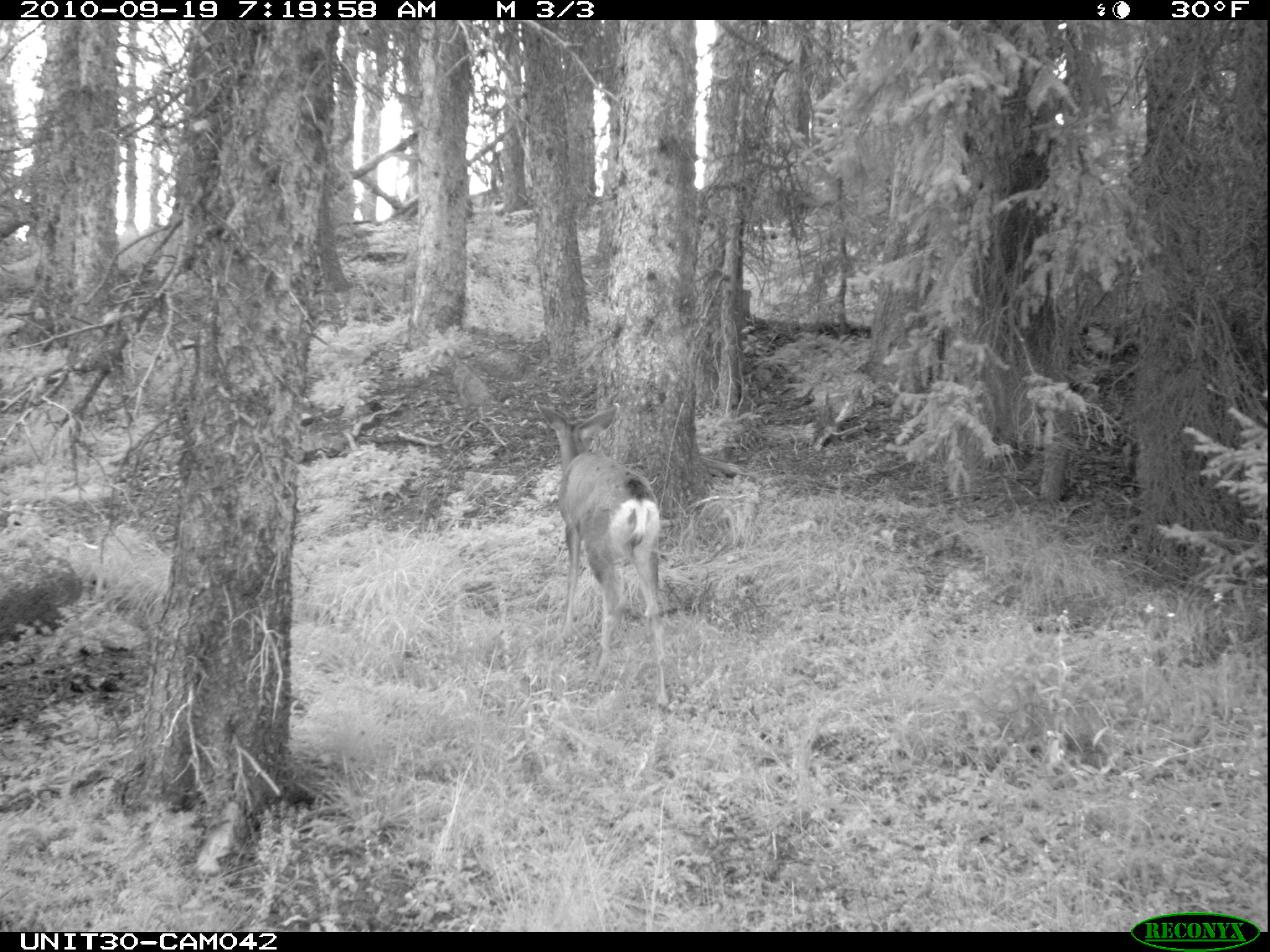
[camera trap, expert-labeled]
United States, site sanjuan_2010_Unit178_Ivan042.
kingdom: Animalia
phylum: Chordata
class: Mammalia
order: Artiodactyla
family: Cervidae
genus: Odocoileus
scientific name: Odocoileus hemionus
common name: mule deer